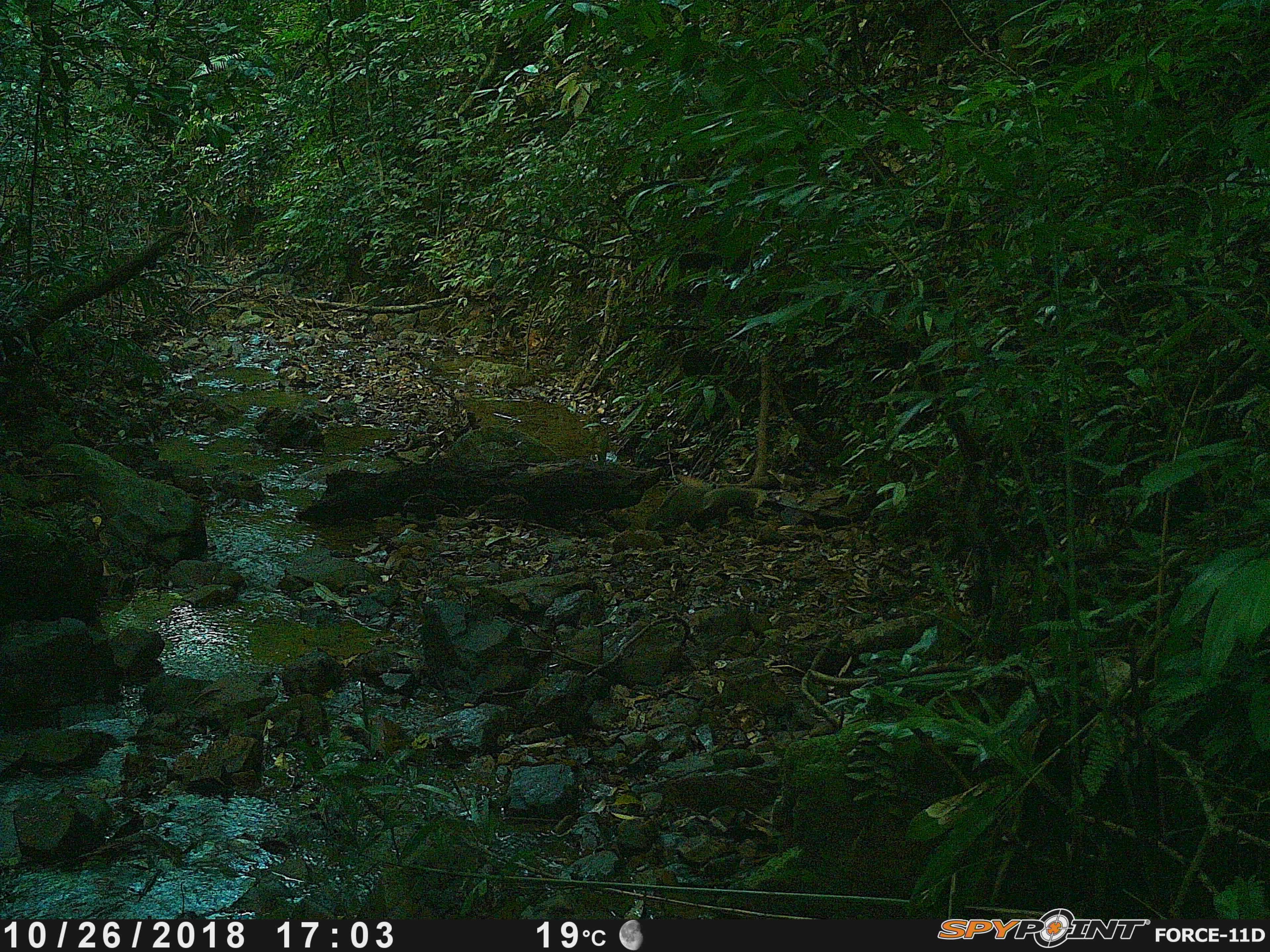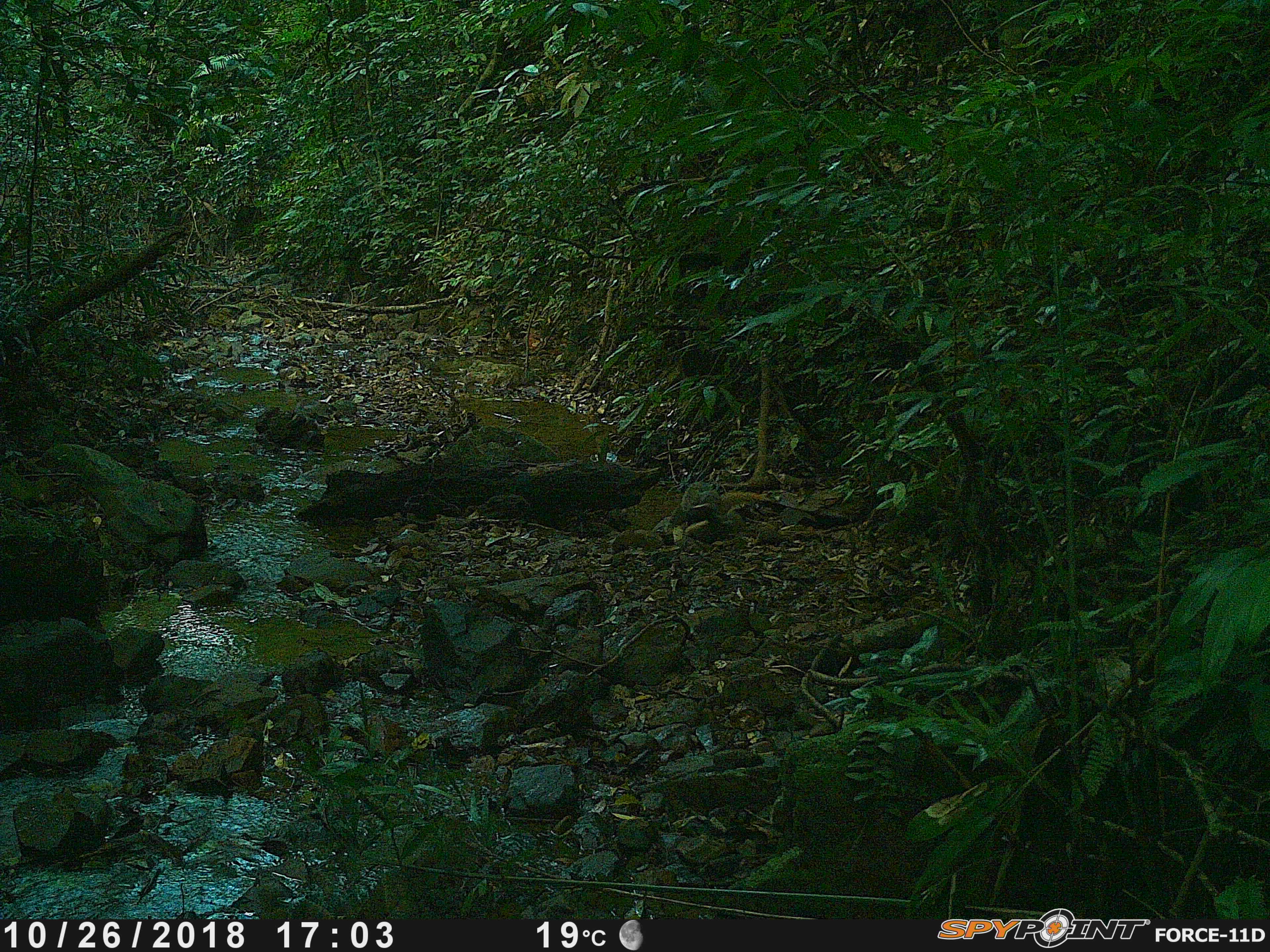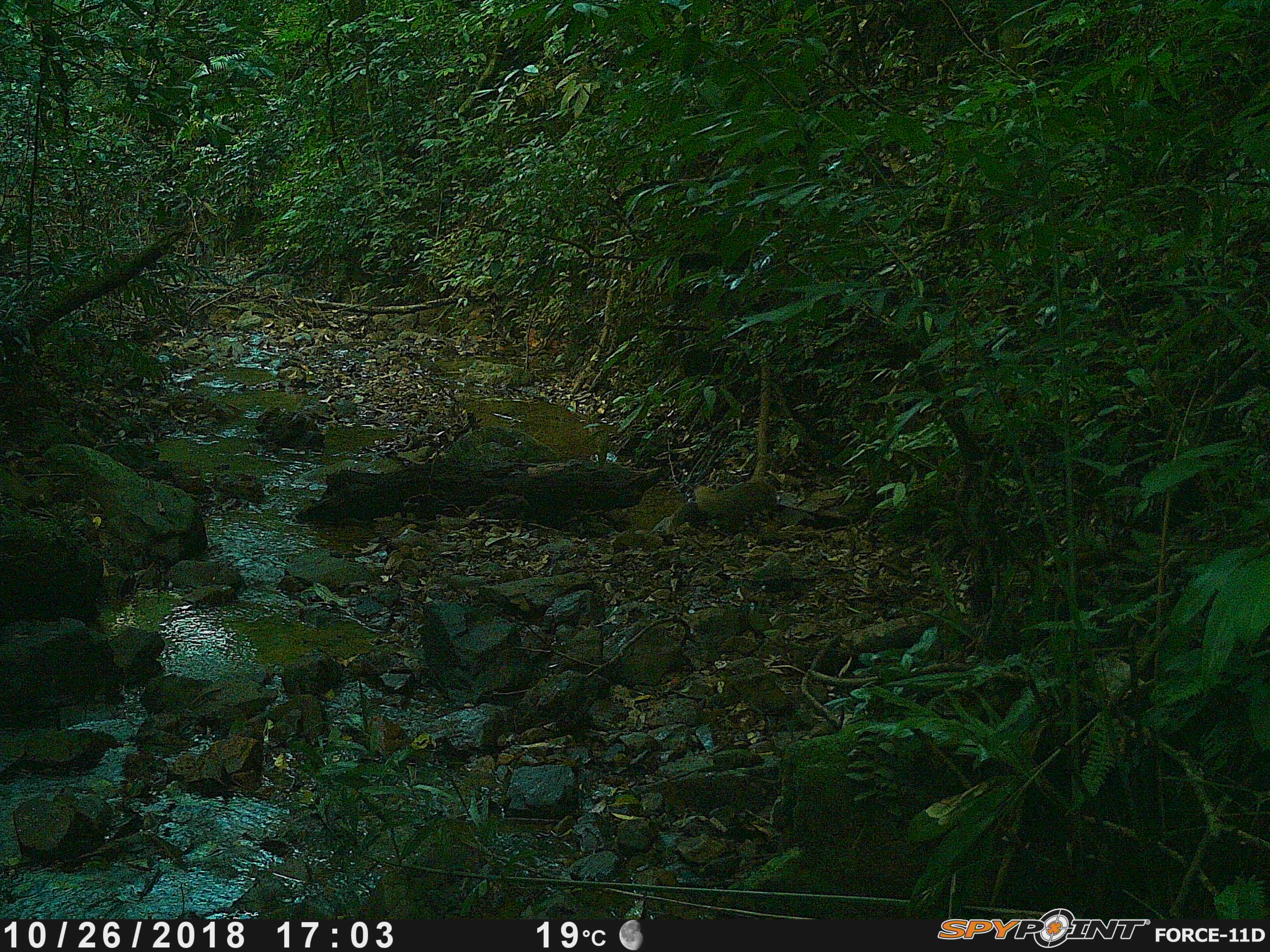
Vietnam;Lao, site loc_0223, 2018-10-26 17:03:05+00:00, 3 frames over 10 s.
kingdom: Animalia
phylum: Chordata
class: Mammalia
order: Carnivora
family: Herpestidae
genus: Urva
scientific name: Urva urva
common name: crab-eating mongoose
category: crab eating mongoose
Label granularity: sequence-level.